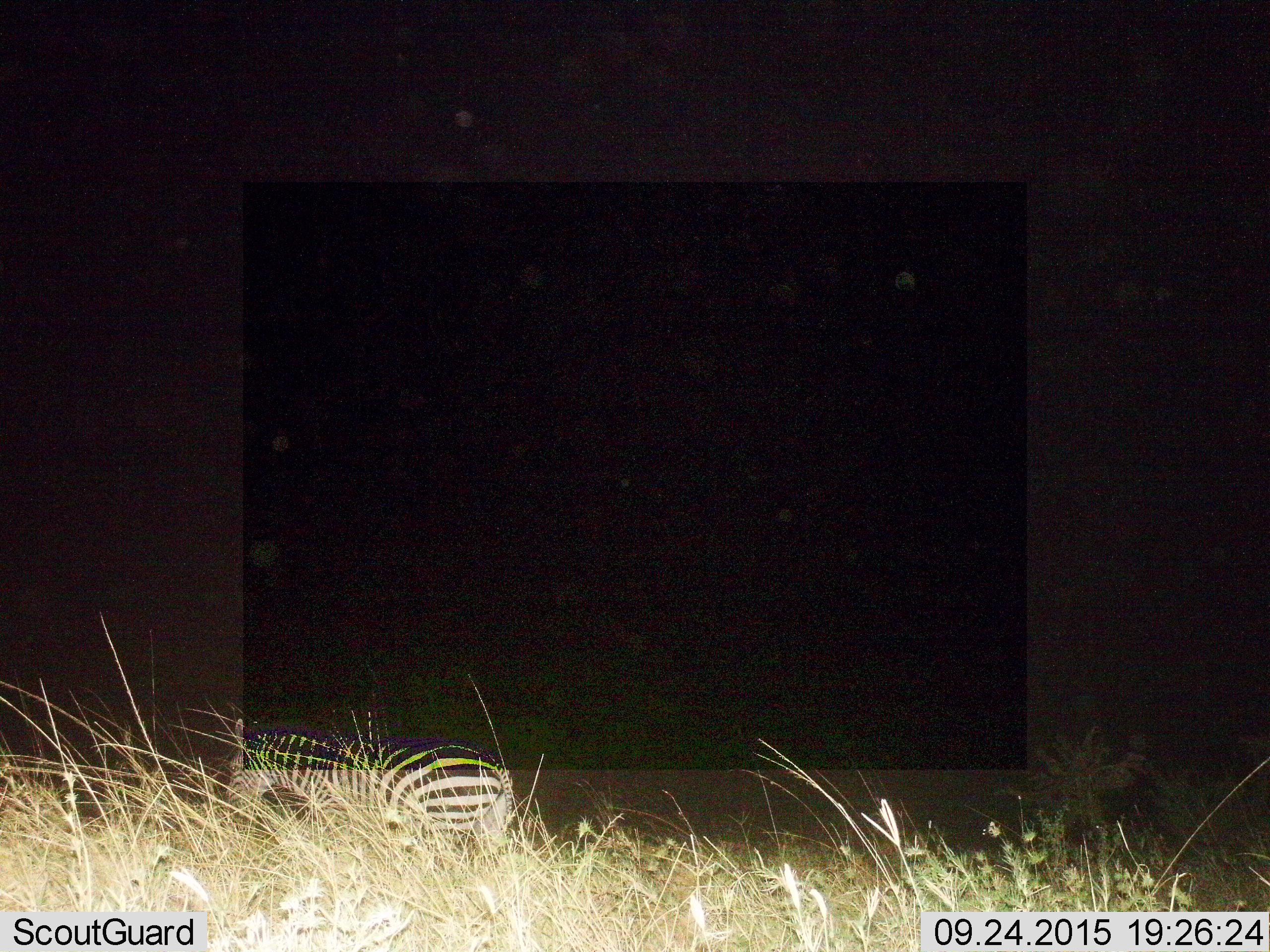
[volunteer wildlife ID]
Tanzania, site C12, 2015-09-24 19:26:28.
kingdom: Animalia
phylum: Chordata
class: Mammalia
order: Perissodactyla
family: Equidae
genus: Equus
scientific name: Equus quagga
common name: plains zebra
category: zebra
Zebra (plains zebra) (Equus quagga), count 1. Behavior (volunteer vote fractions): standing 47%, resting 0%, moving 40%, interacting 0%. Young present (vote fraction): 7%. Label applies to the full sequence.